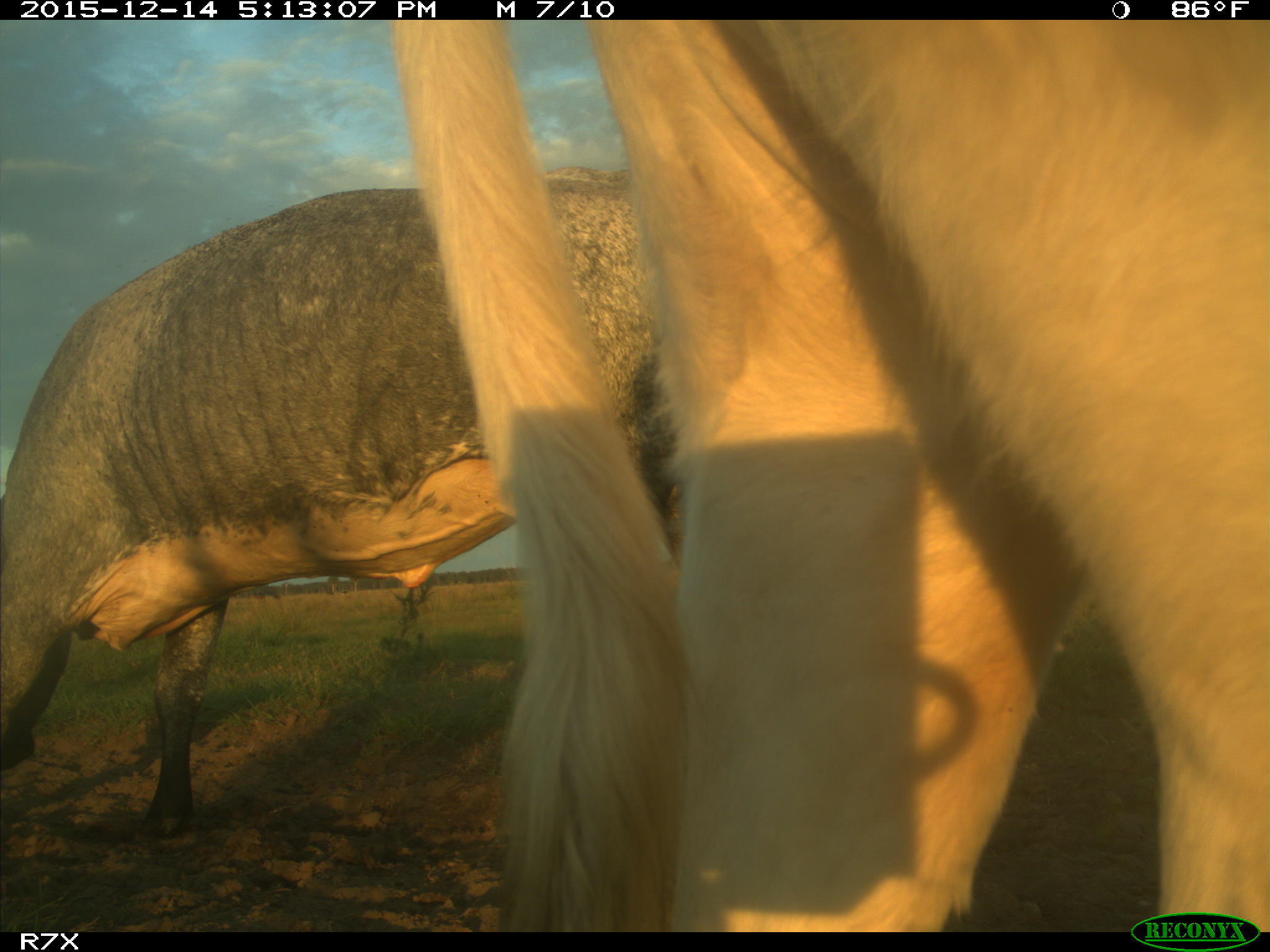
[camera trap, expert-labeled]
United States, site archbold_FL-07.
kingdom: Animalia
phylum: Chordata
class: Mammalia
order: Artiodactyla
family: Bovidae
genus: Bos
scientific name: Bos taurus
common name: domestic cow